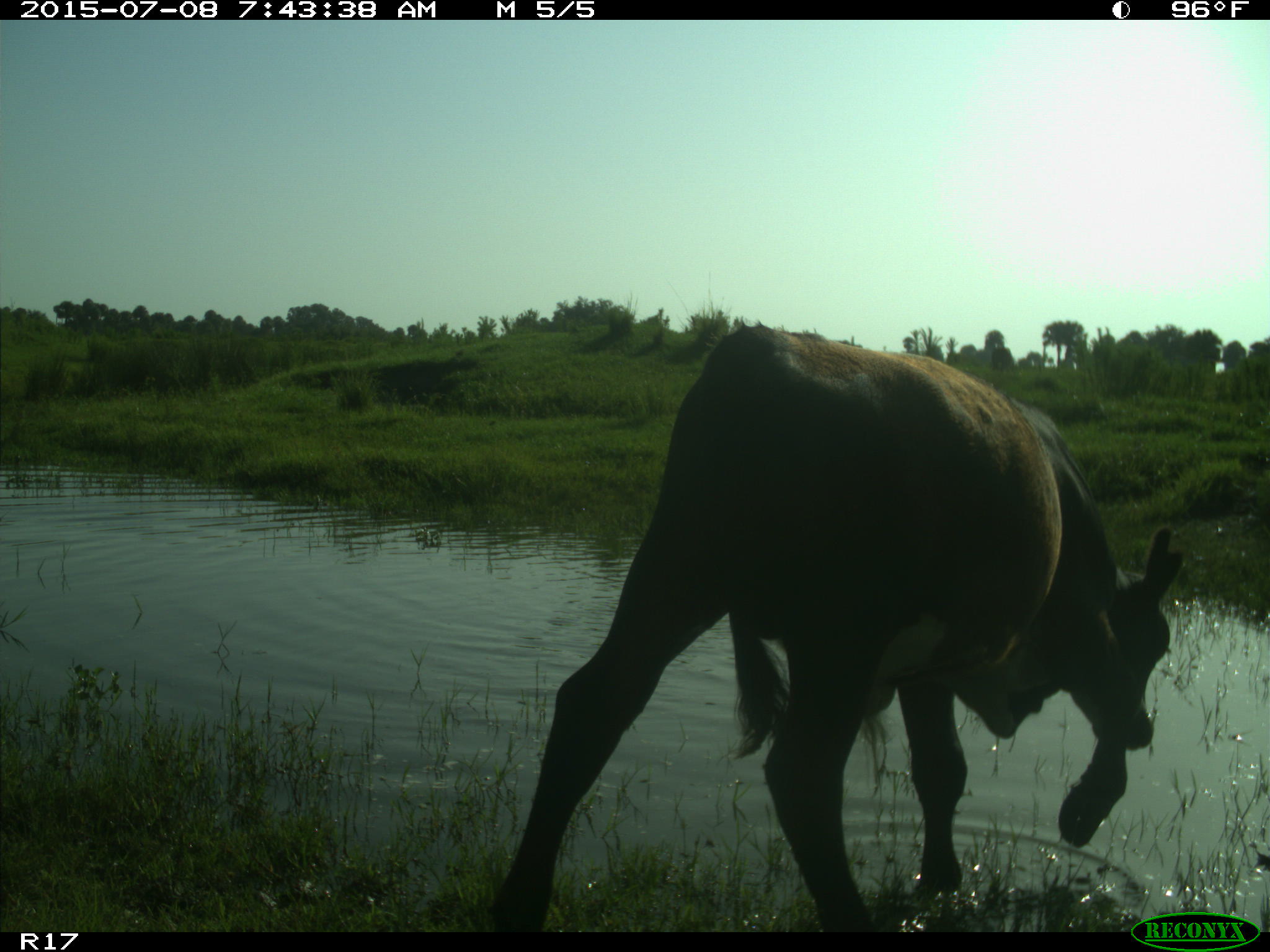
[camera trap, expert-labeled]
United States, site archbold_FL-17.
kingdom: Animalia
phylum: Chordata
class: Mammalia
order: Artiodactyla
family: Bovidae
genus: Bos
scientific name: Bos taurus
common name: domestic cow